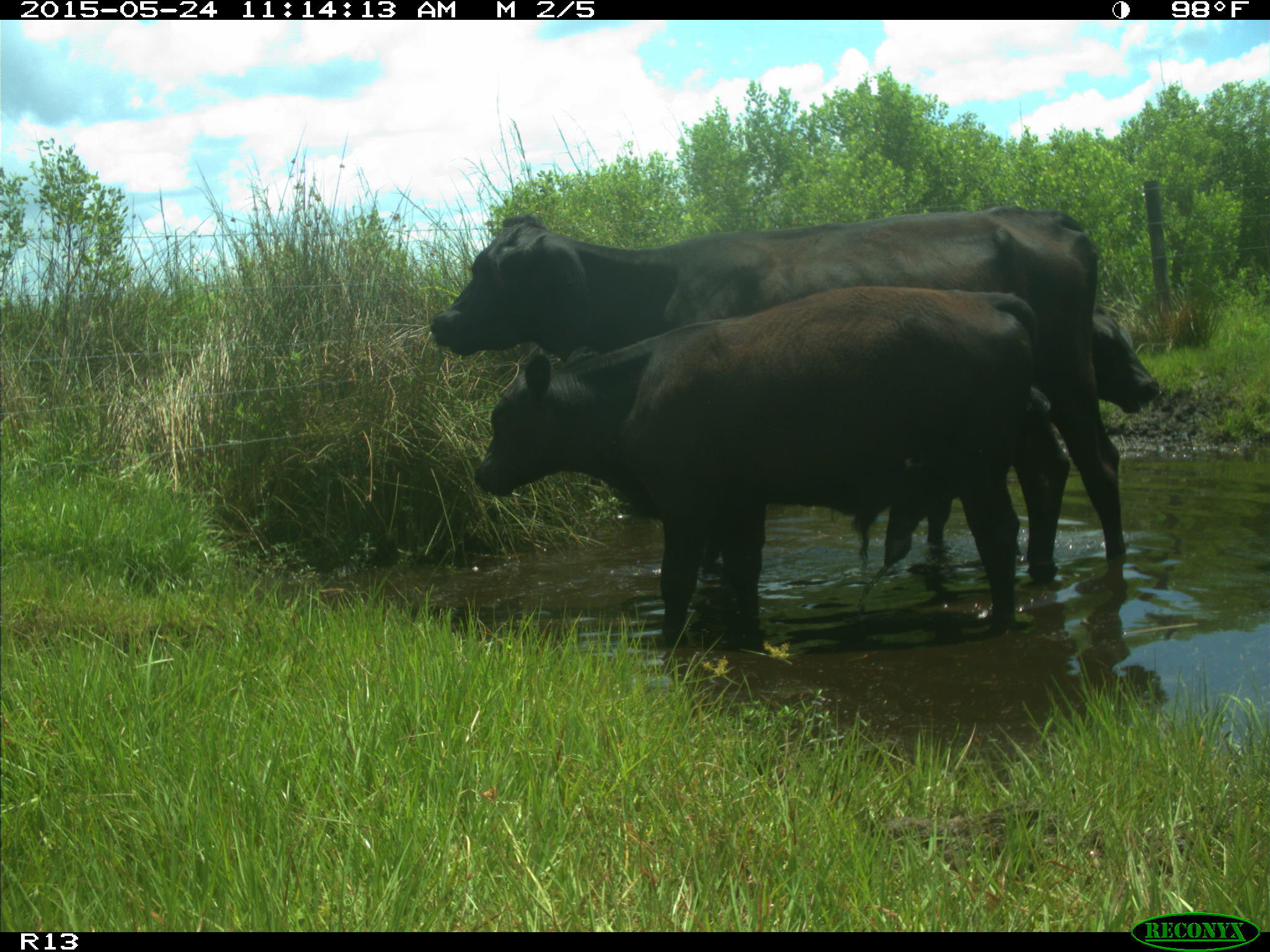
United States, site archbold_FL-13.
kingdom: Animalia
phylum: Chordata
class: Mammalia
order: Artiodactyla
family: Bovidae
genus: Bos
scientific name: Bos taurus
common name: domestic cow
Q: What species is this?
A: Bos taurus (domestic cow).